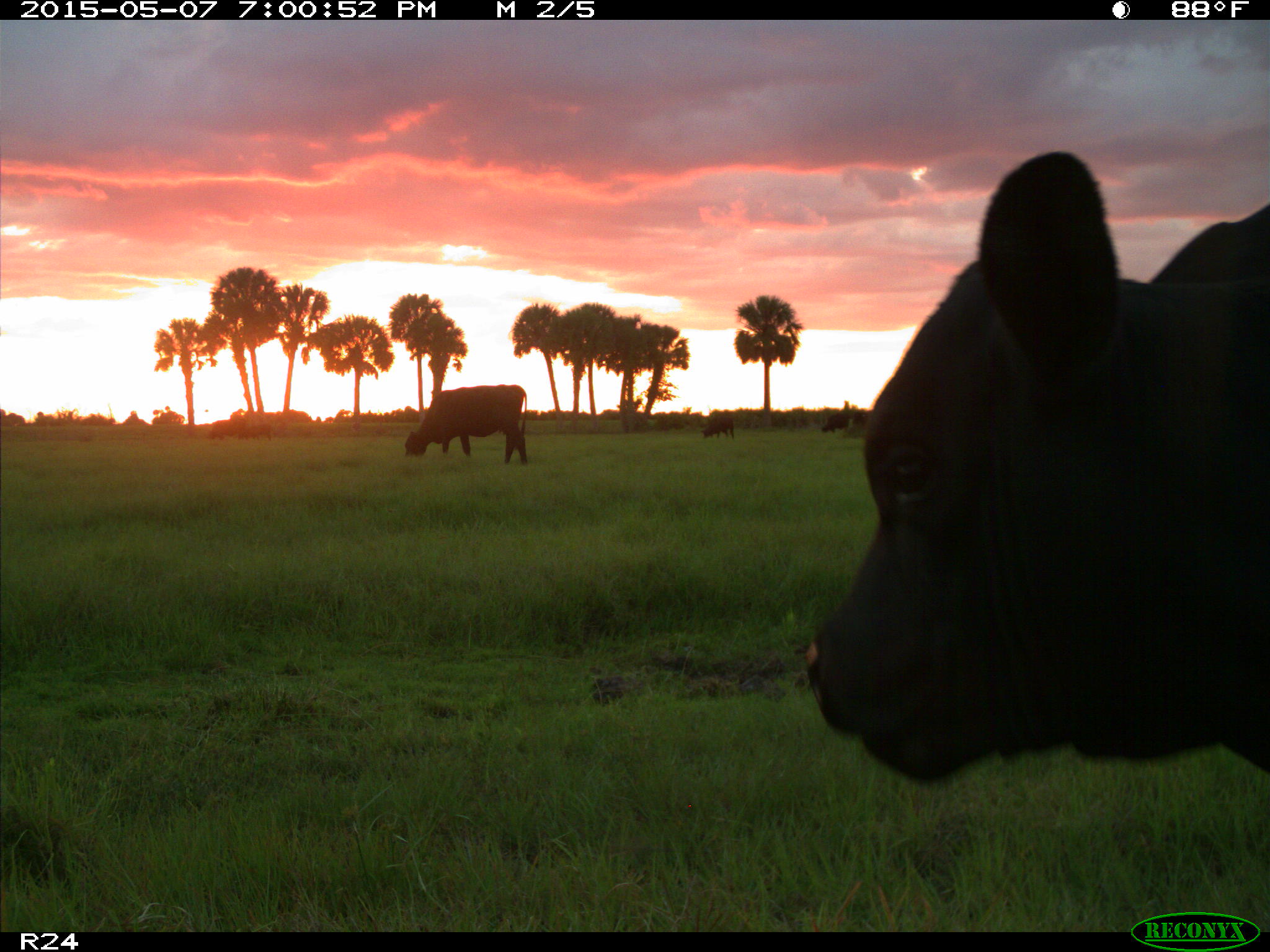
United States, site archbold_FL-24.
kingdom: Animalia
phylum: Chordata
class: Mammalia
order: Artiodactyla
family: Bovidae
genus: Bos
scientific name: Bos taurus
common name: domestic cow